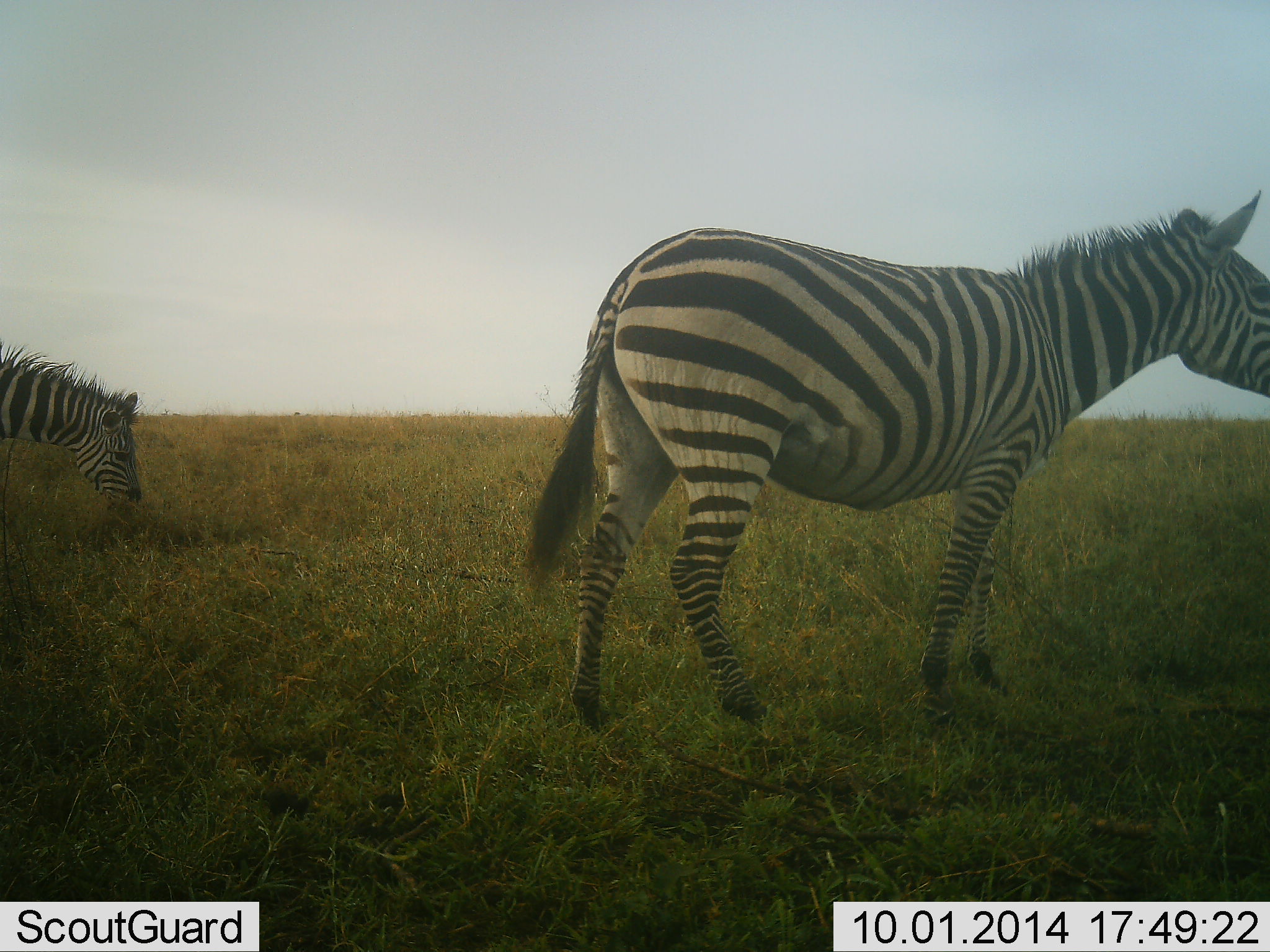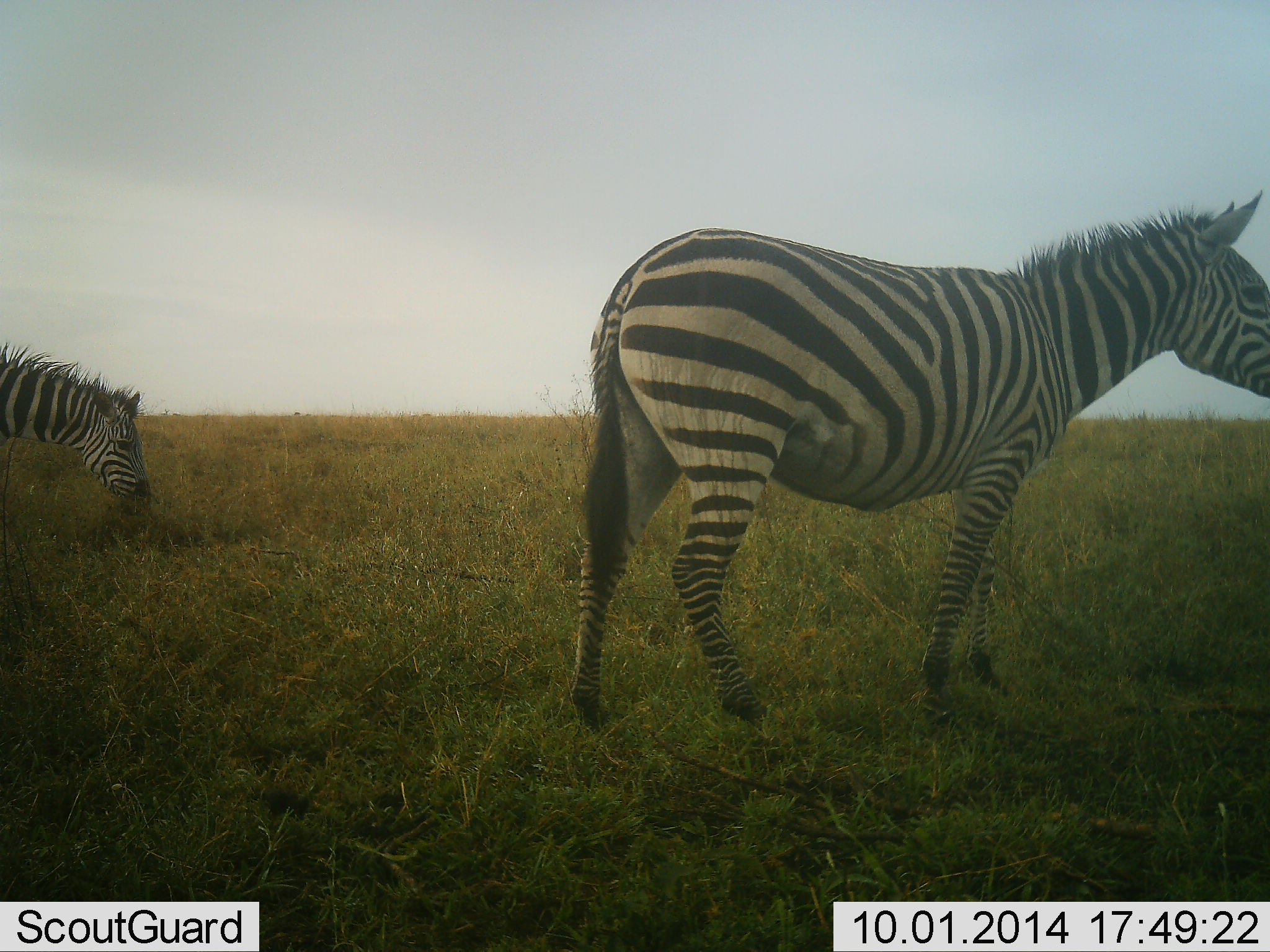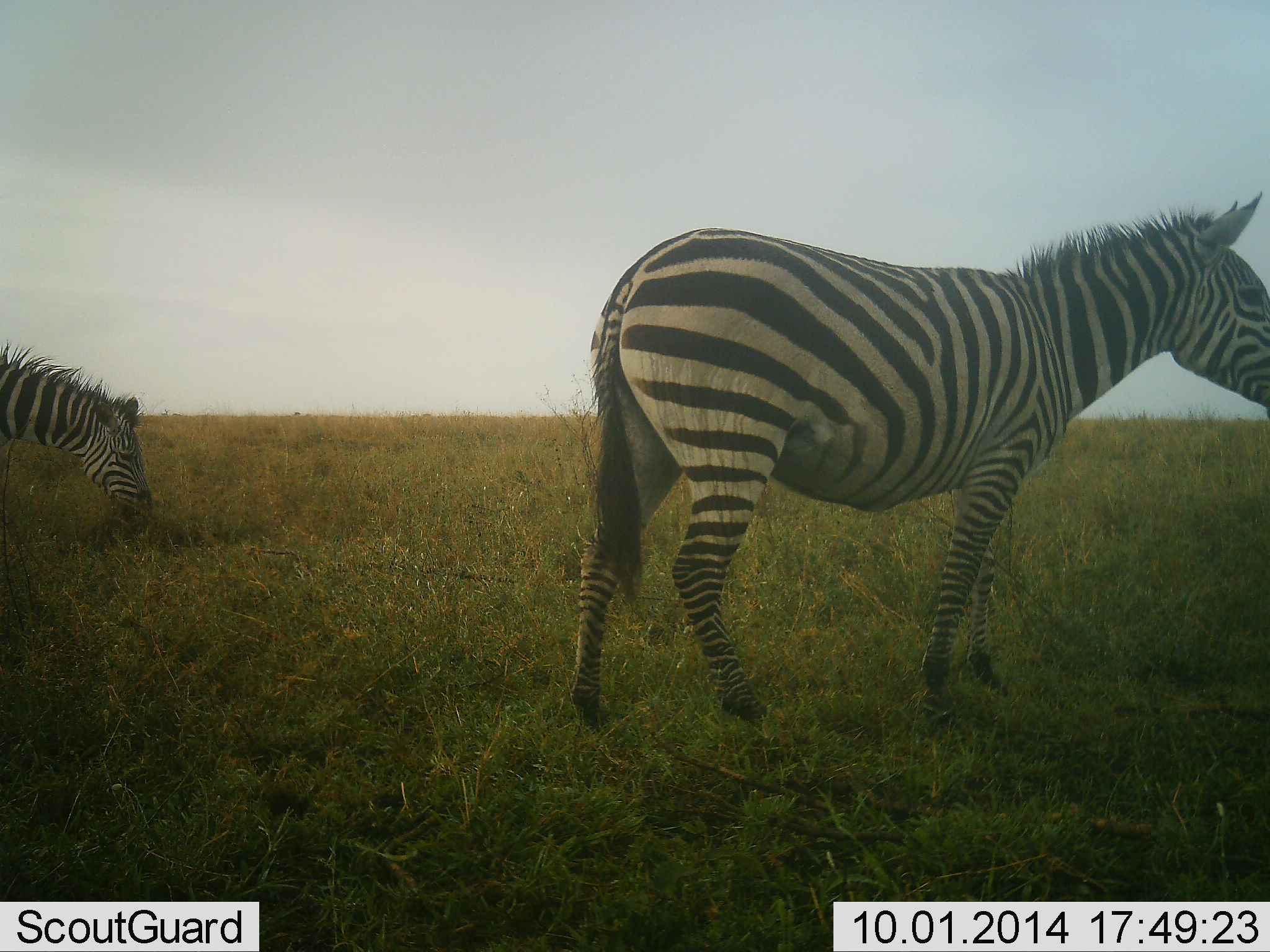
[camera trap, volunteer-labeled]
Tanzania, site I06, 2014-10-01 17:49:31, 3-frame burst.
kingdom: Animalia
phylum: Chordata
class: Mammalia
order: Perissodactyla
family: Equidae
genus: Equus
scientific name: Equus quagga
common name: plains zebra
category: zebra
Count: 2.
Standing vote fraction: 70%.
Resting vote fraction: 0%.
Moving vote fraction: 20%.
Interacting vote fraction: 0%.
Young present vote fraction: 0%.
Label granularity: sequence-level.